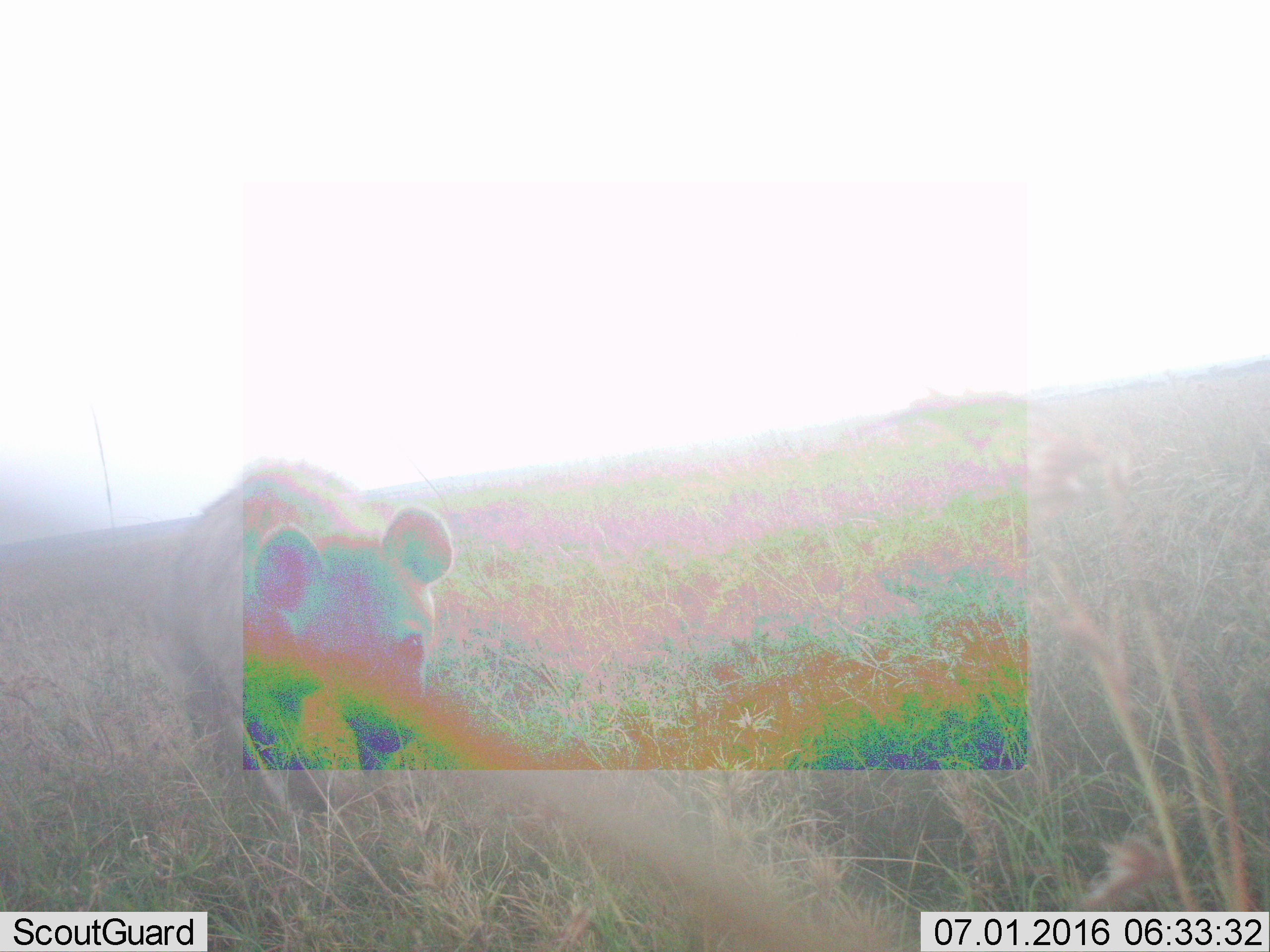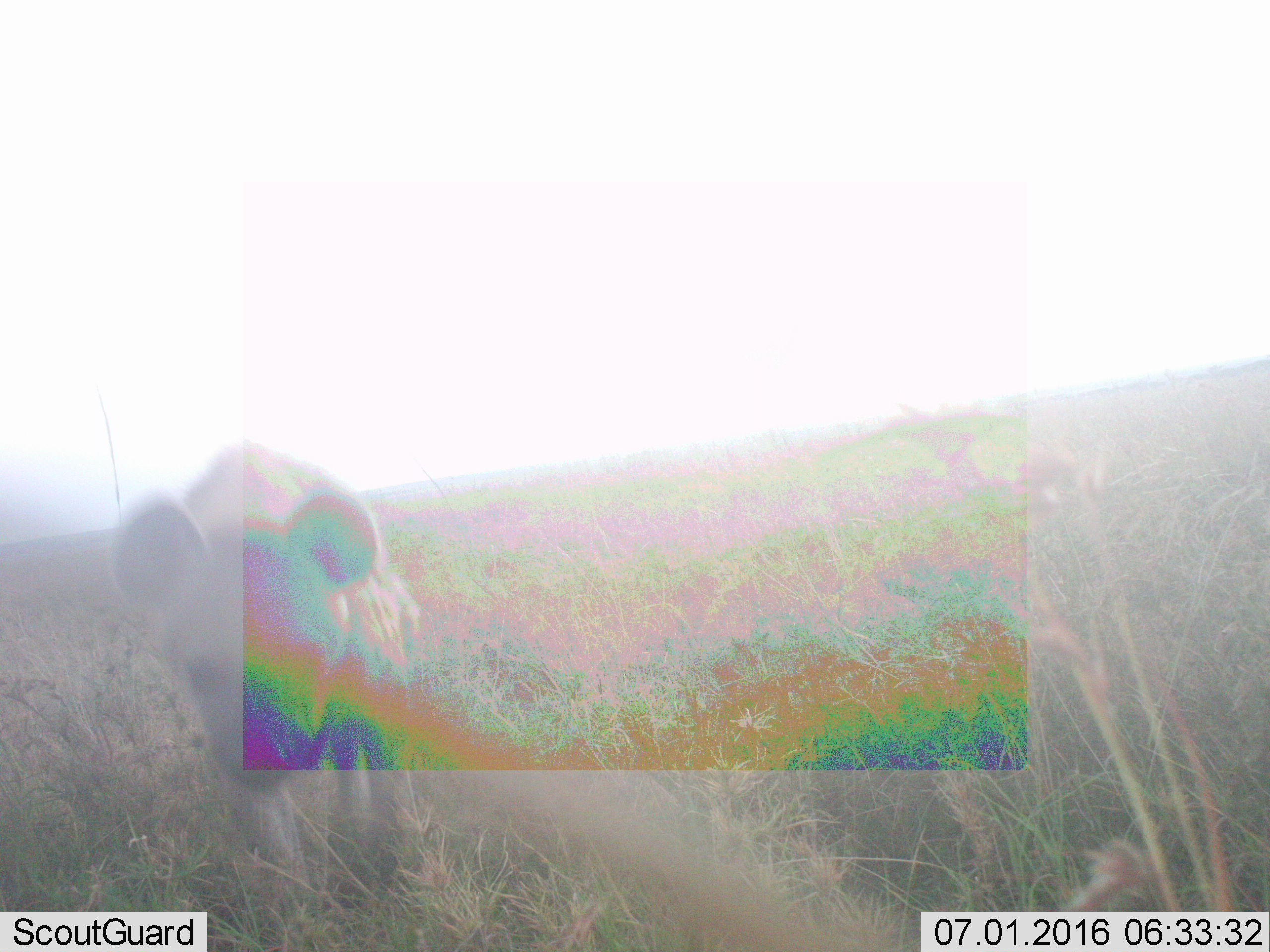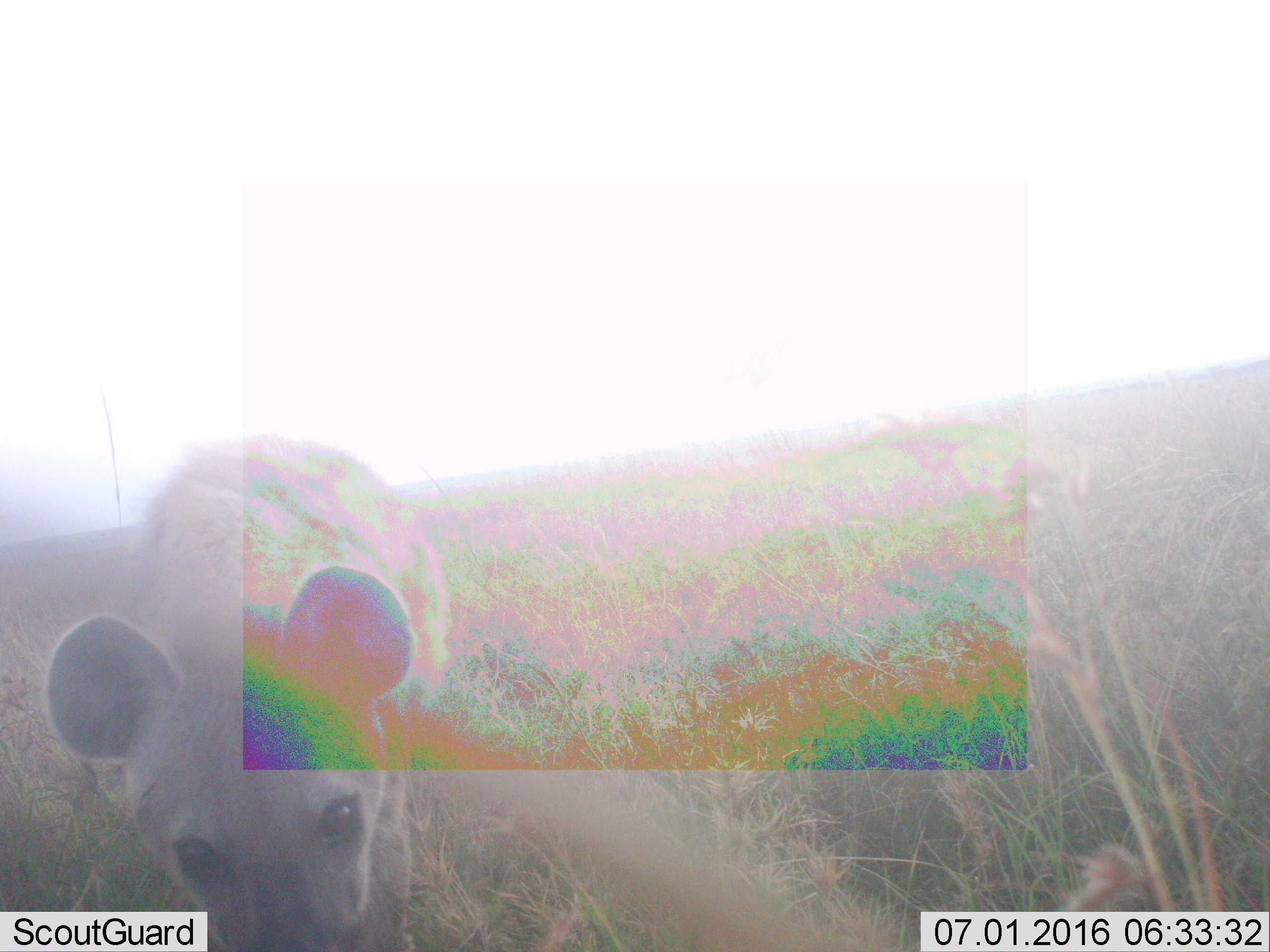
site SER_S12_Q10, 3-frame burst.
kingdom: Animalia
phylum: Chordata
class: Mammalia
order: Carnivora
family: Hyaenidae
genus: Crocuta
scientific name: Crocuta crocuta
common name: spotted hyena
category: hyenaspotted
Hyenaspotted (spotted hyena) (Crocuta crocuta), count 1. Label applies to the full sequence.